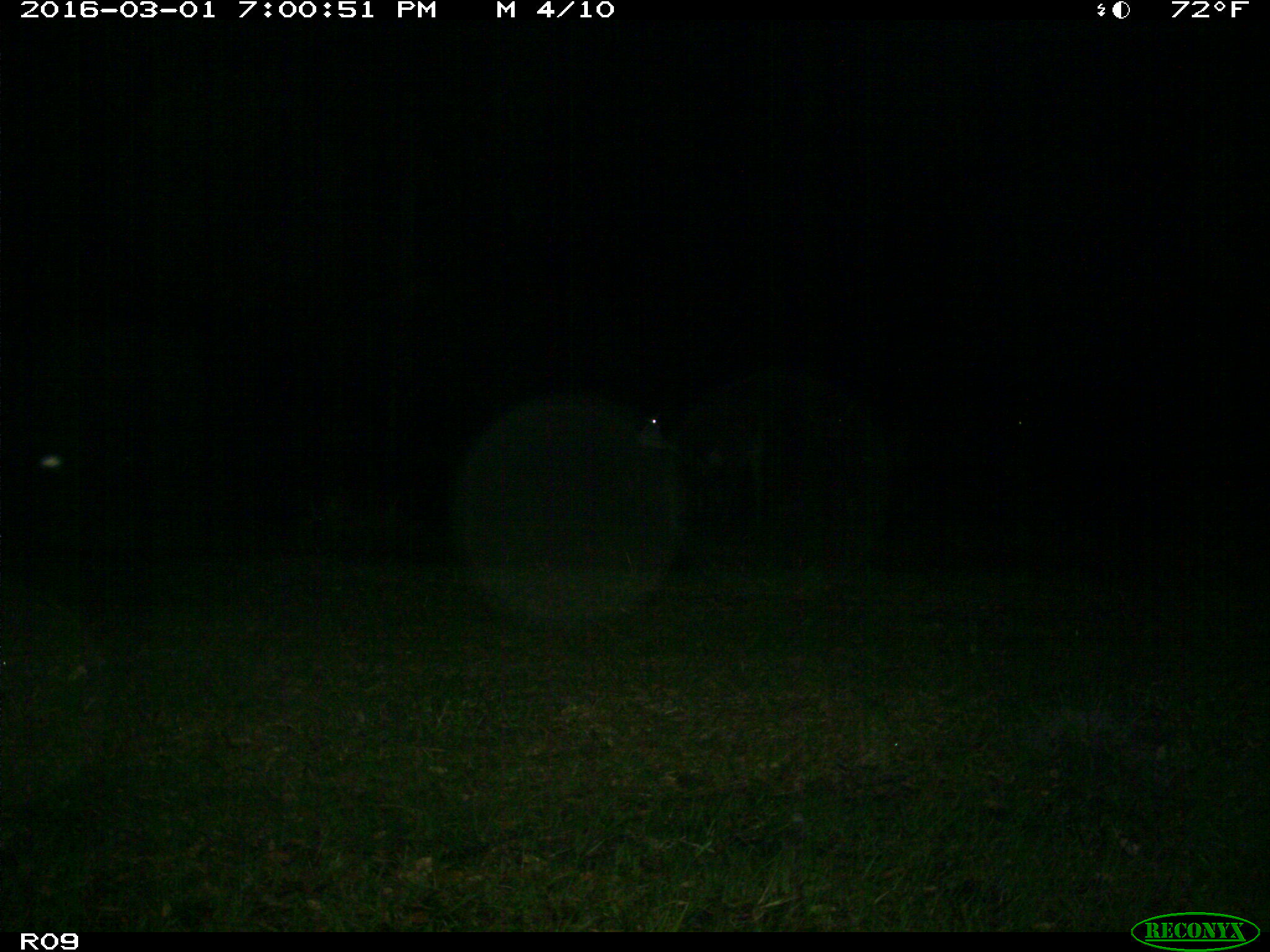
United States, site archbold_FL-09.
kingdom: Animalia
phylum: Chordata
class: Mammalia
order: Artiodactyla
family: Bovidae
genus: Bos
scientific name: Bos taurus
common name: domestic cow